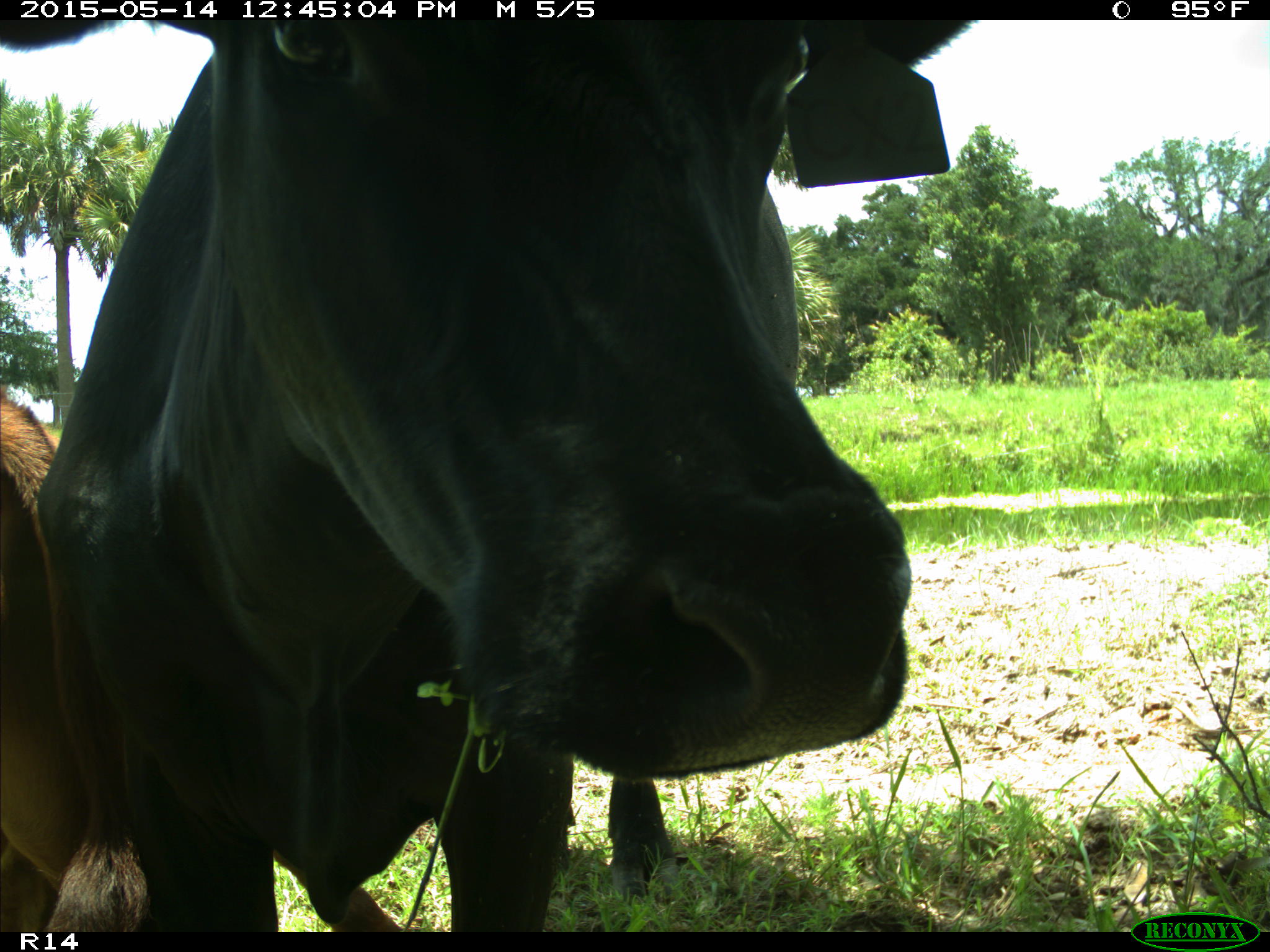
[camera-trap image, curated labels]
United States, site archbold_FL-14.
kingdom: Animalia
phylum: Chordata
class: Mammalia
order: Artiodactyla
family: Bovidae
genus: Bos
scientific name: Bos taurus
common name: domestic cow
Bos taurus (domestic cow).